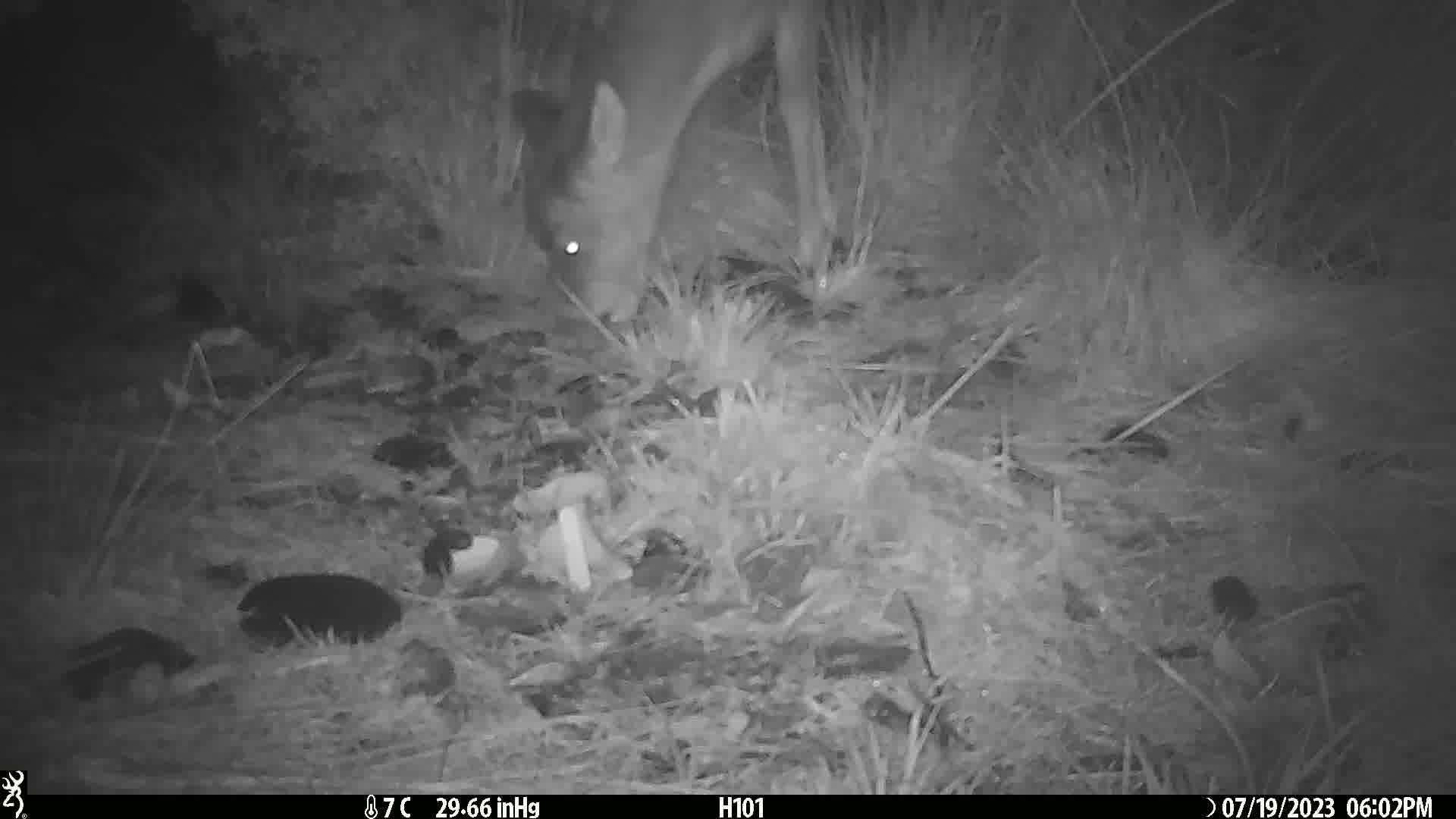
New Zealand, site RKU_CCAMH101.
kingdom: Animalia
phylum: Chordata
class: Mammalia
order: Artiodactyla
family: Cervidae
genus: Odocoileus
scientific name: Odocoileus virginianus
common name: white-tailed deer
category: white tailed deer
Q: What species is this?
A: White tailed deer (white-tailed deer) (Odocoileus virginianus).